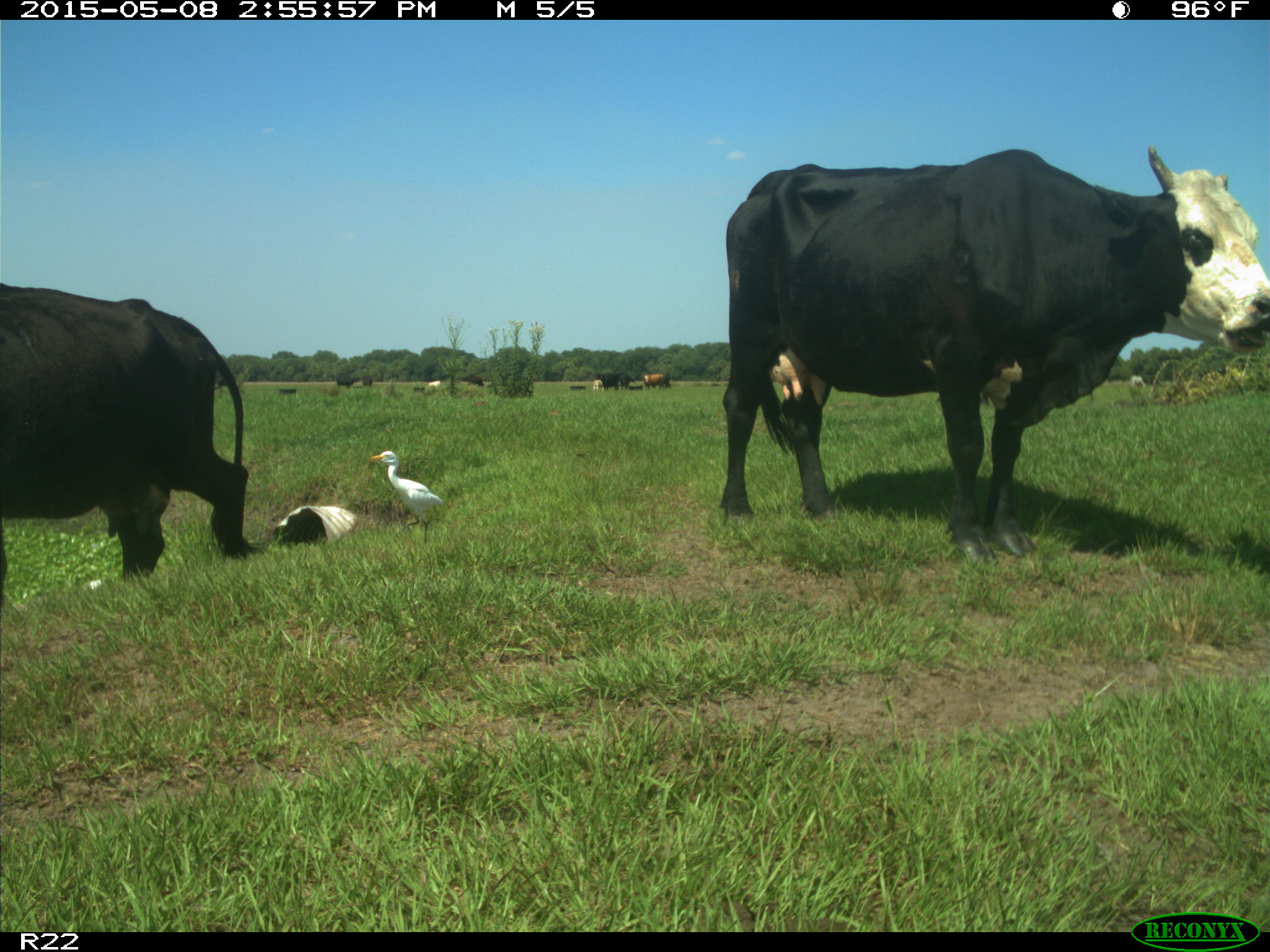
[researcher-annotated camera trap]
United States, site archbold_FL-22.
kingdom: Animalia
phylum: Chordata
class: Mammalia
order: Artiodactyla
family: Bovidae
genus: Bos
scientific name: Bos taurus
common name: domestic cow